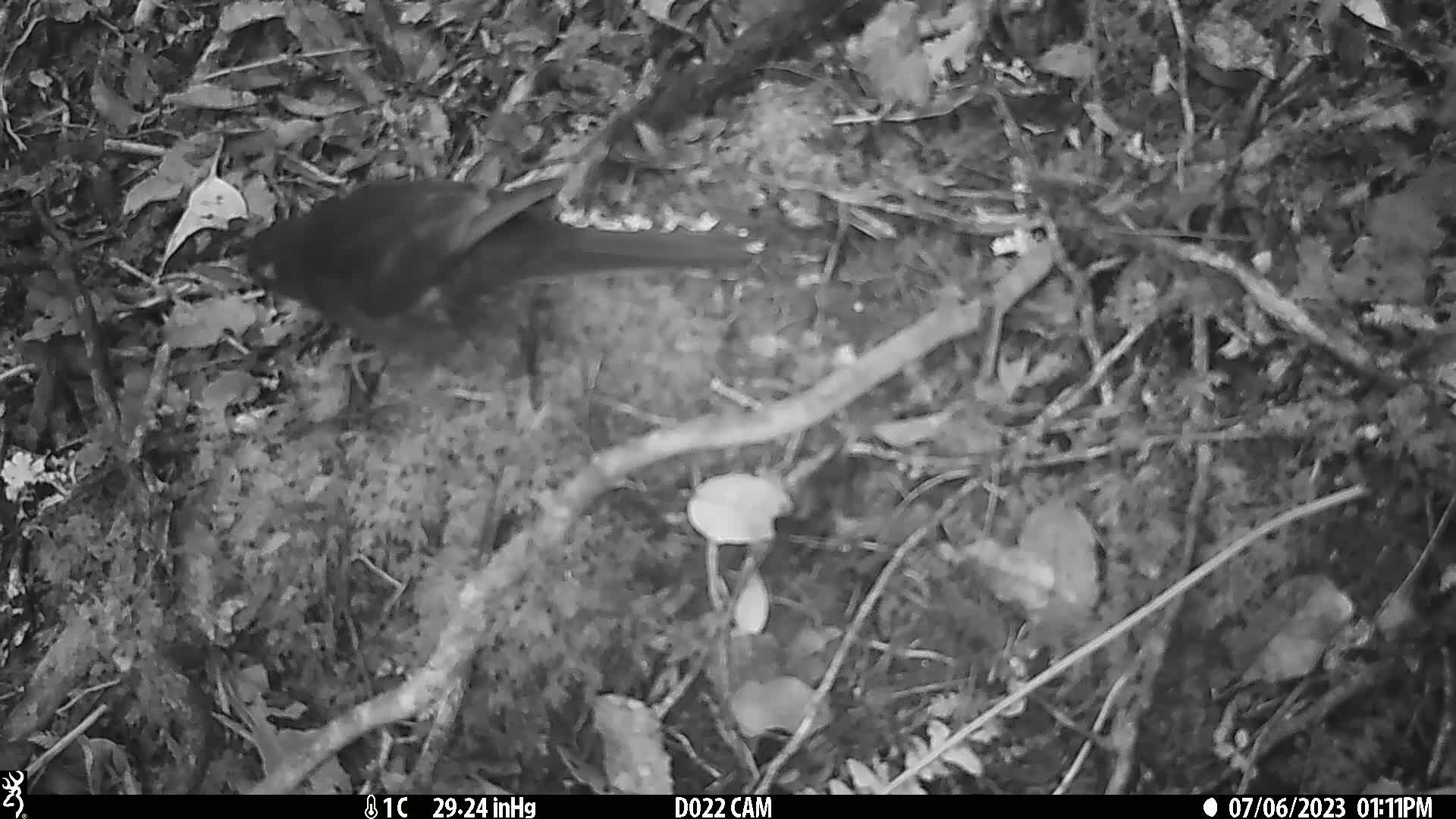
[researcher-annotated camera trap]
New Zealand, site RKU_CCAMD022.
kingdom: Animalia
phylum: Chordata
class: Aves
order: Passeriformes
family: Turdidae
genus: Turdus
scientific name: Turdus merula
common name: eurasian blackbird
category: blackbird